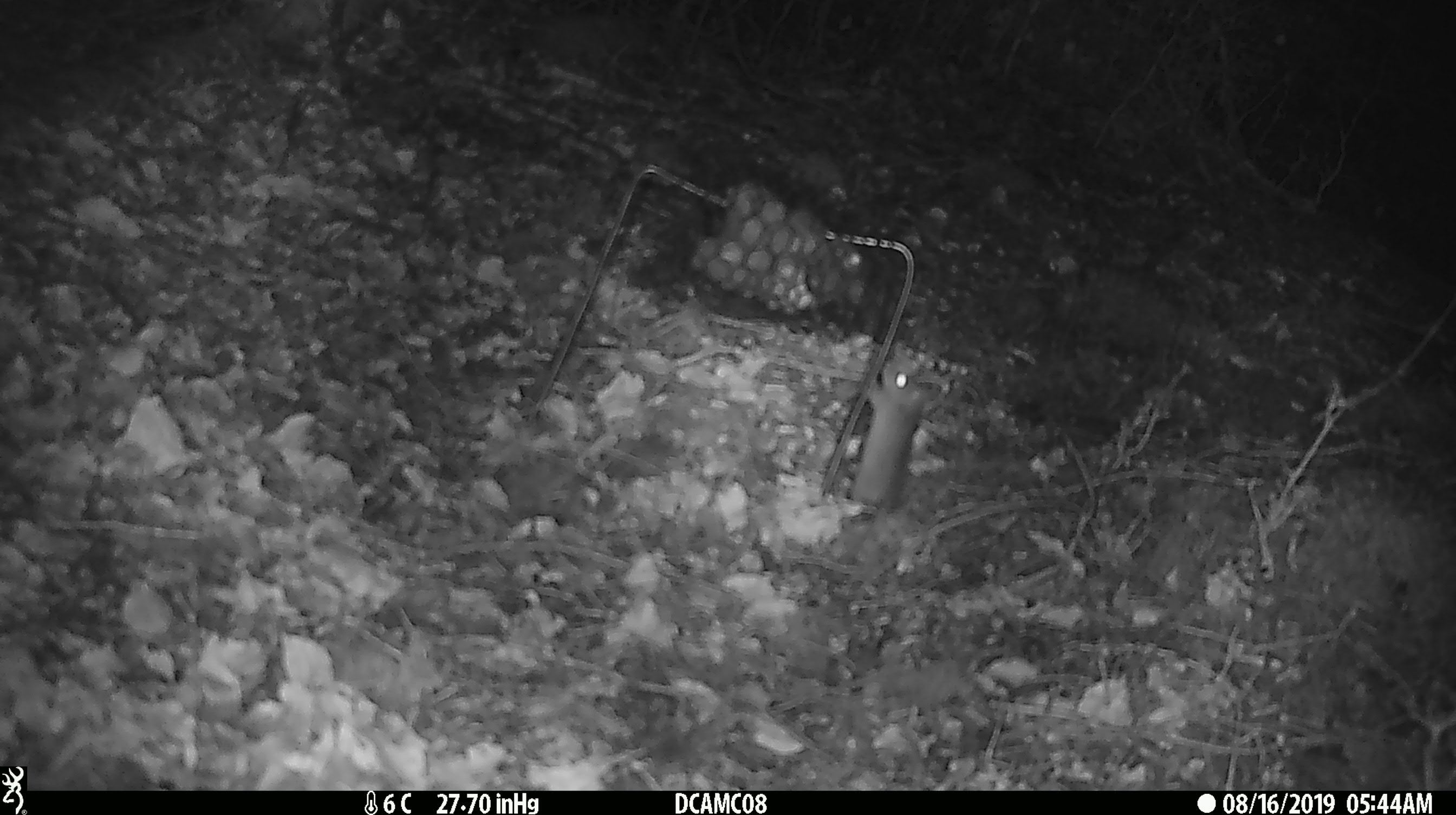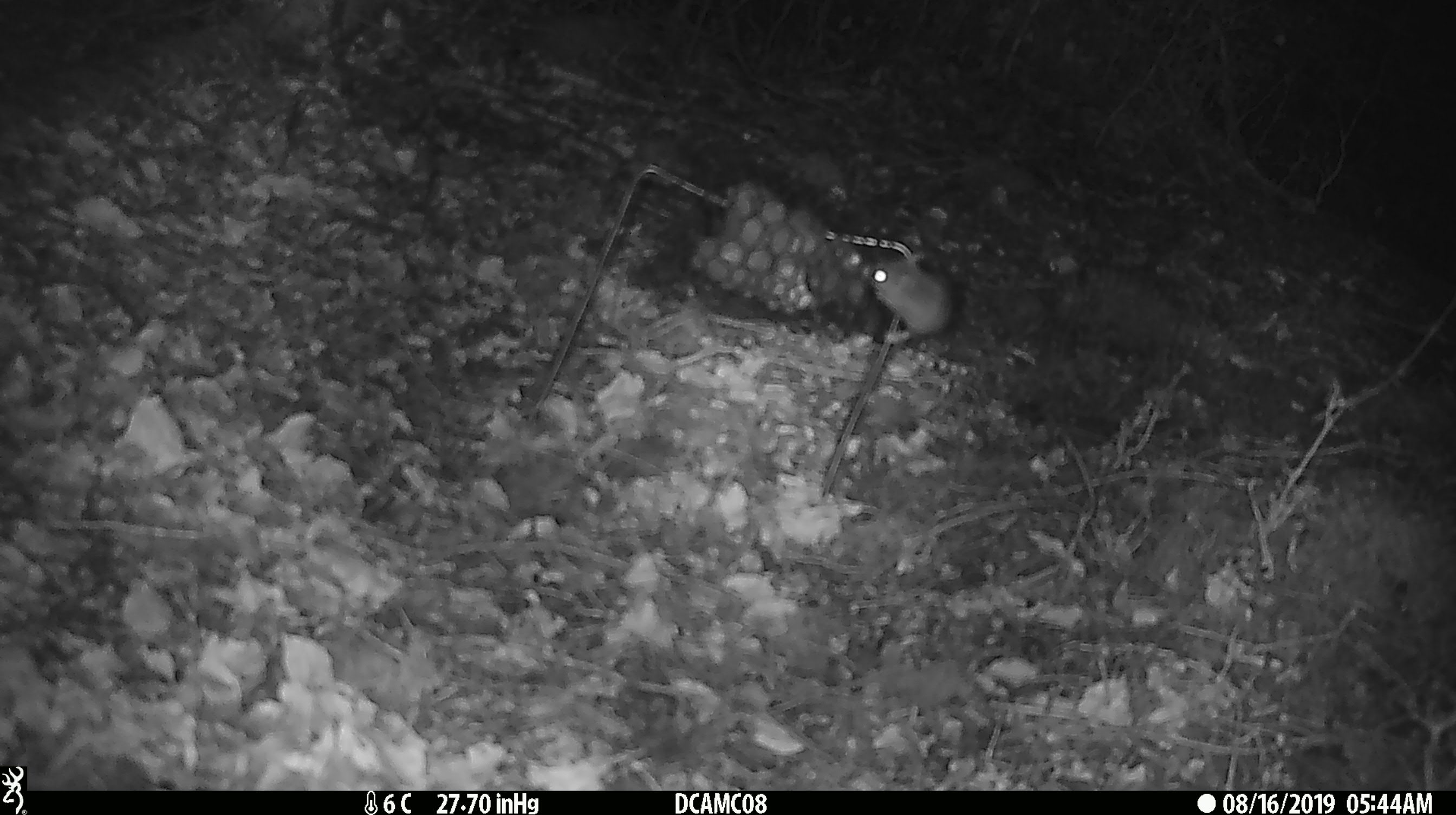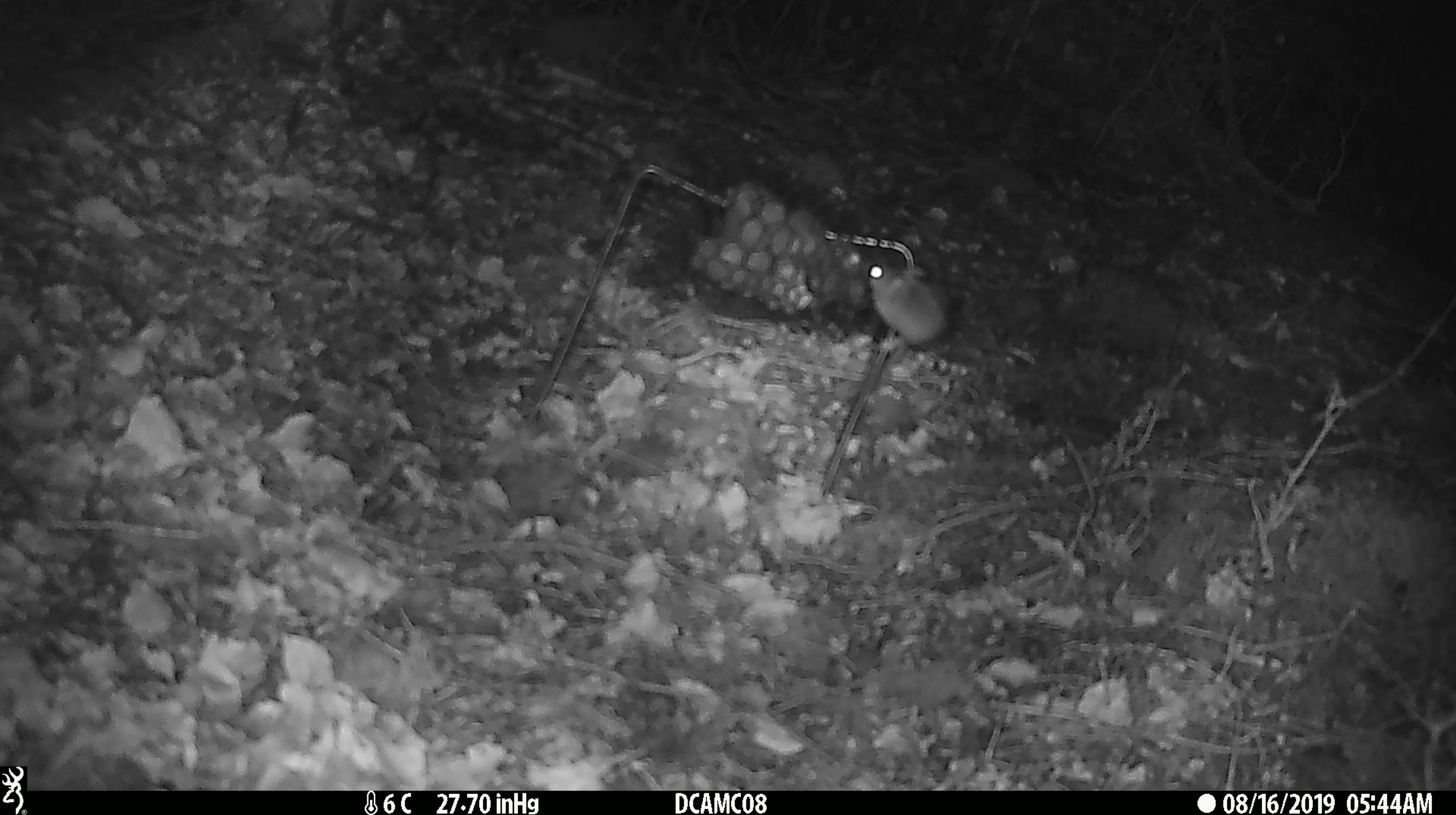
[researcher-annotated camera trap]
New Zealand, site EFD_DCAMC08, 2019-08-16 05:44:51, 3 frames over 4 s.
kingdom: Animalia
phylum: Chordata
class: Mammalia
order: Rodentia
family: Muridae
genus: Mus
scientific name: Mus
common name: mouse